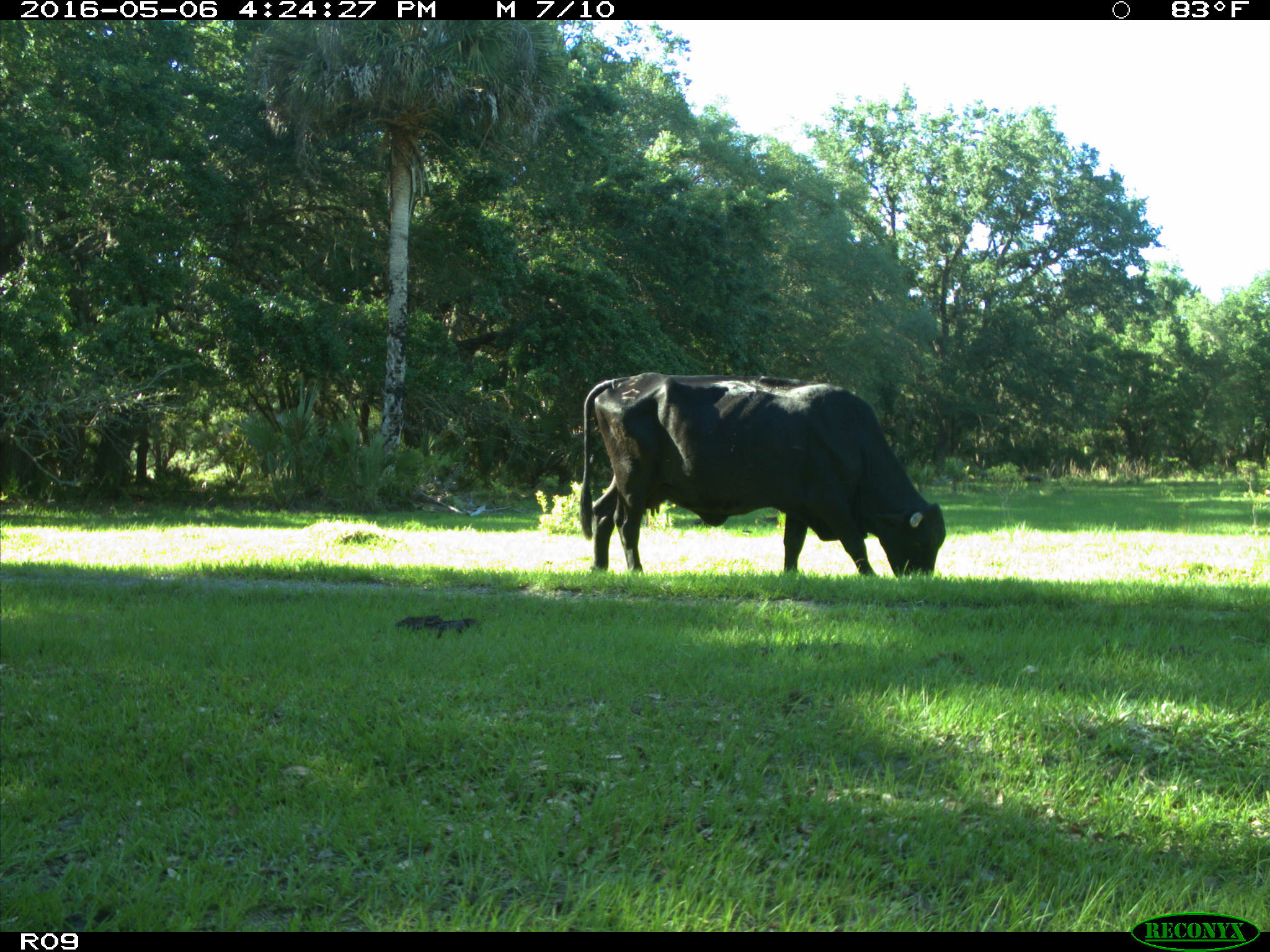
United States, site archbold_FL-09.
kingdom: Animalia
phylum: Chordata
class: Mammalia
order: Artiodactyla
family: Bovidae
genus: Bos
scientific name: Bos taurus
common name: domestic cow